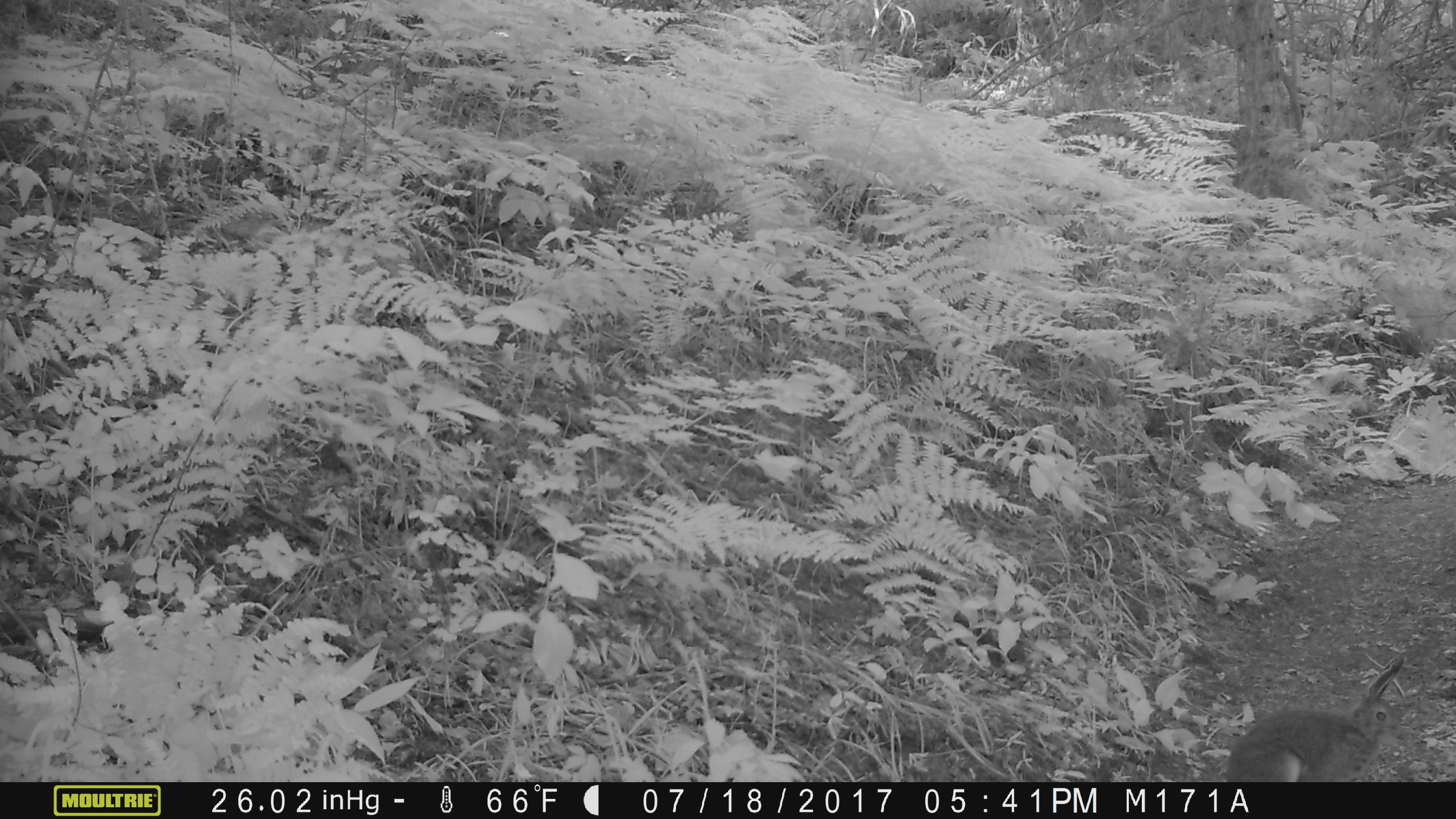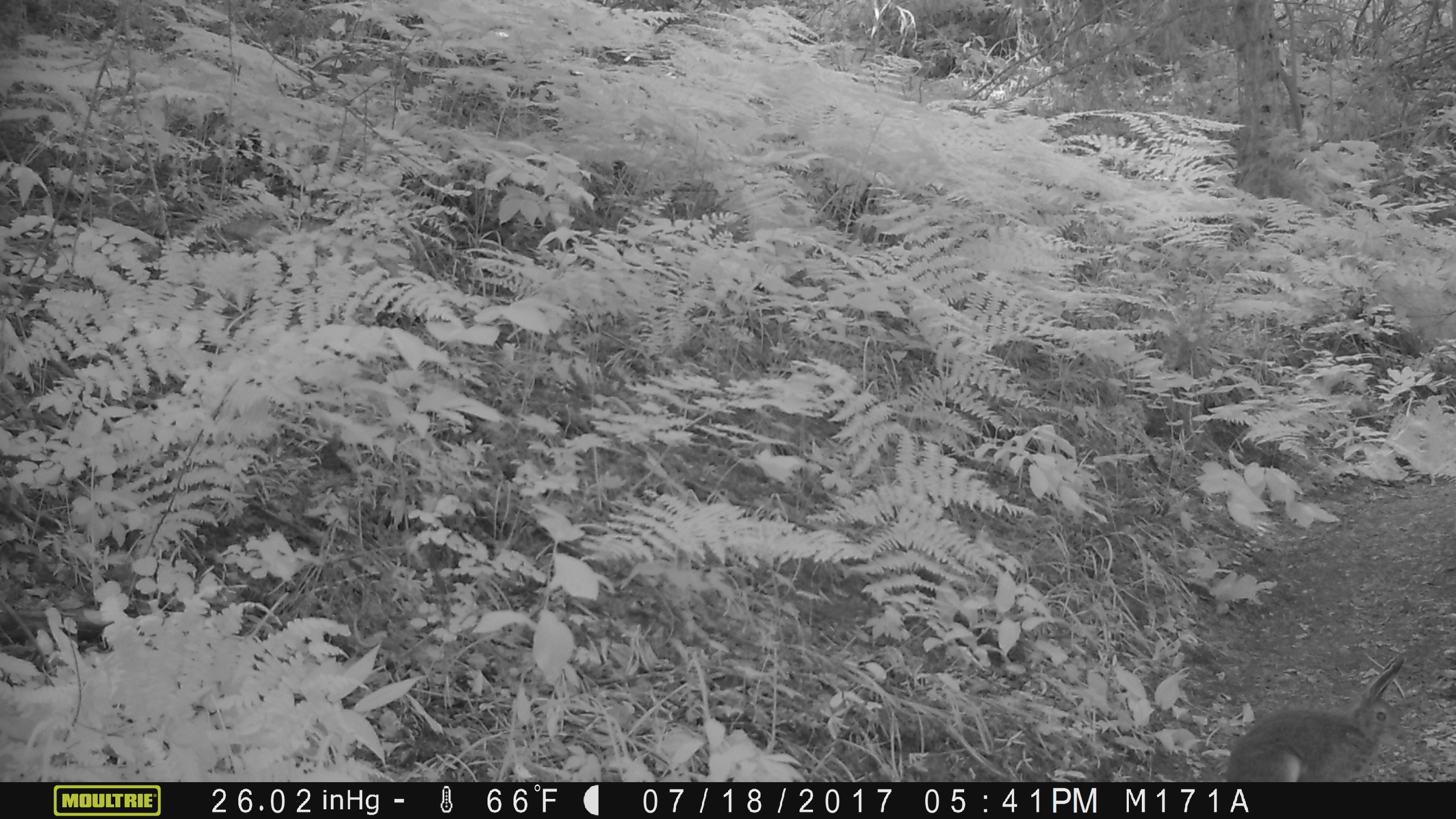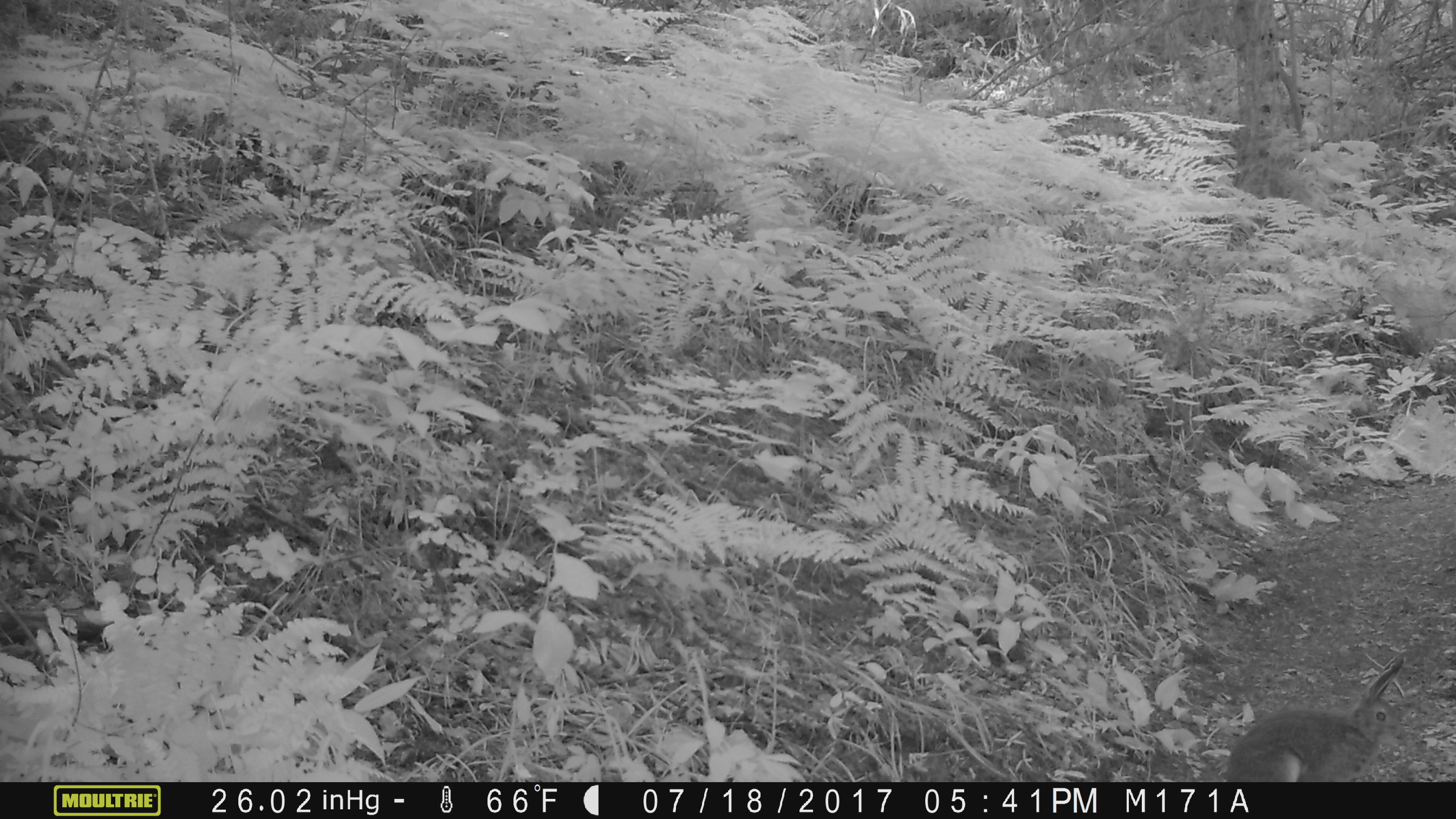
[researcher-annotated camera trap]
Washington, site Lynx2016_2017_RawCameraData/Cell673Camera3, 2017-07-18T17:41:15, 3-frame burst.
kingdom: Animalia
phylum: Chordata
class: Mammalia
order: Lagomorpha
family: Leporidae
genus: Lepus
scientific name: Lepus americanus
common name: snowshoe hare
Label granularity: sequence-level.